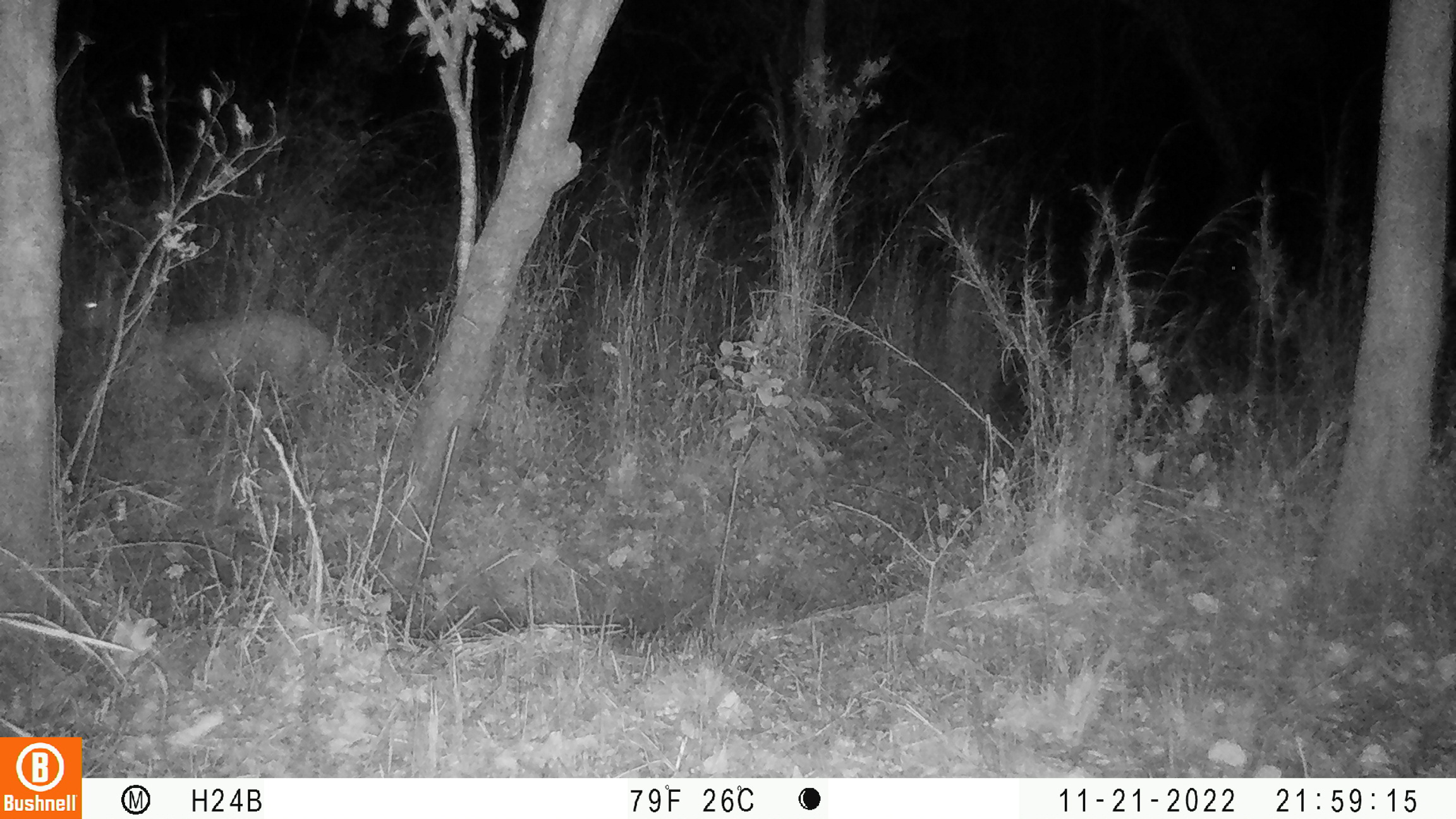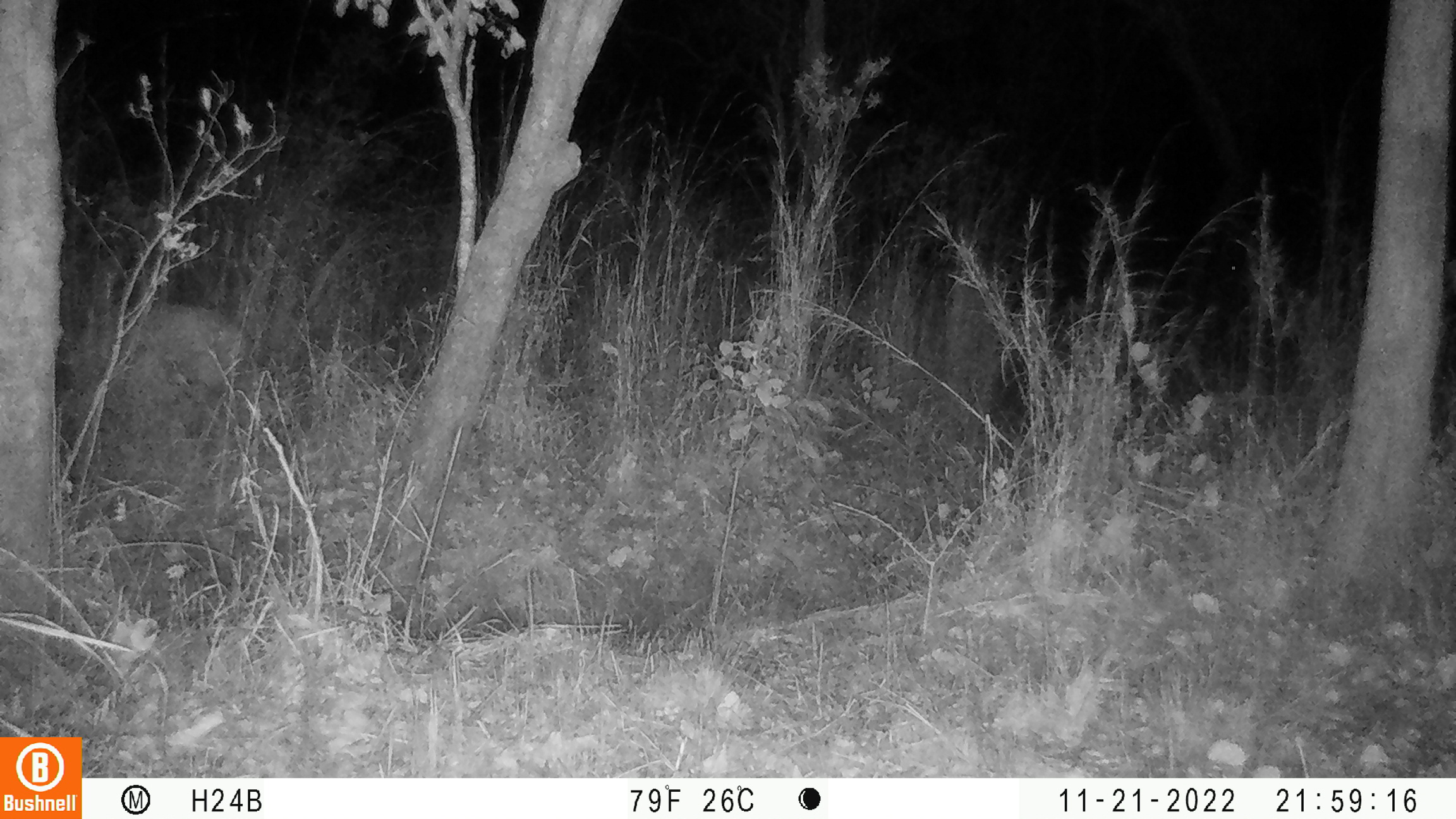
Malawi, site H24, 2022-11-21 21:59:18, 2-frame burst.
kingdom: Animalia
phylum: Chordata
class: Mammalia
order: Artiodactyla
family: Bovidae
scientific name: Antilopinae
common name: small antelope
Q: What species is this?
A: Small antelope (Antilopinae).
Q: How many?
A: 1.